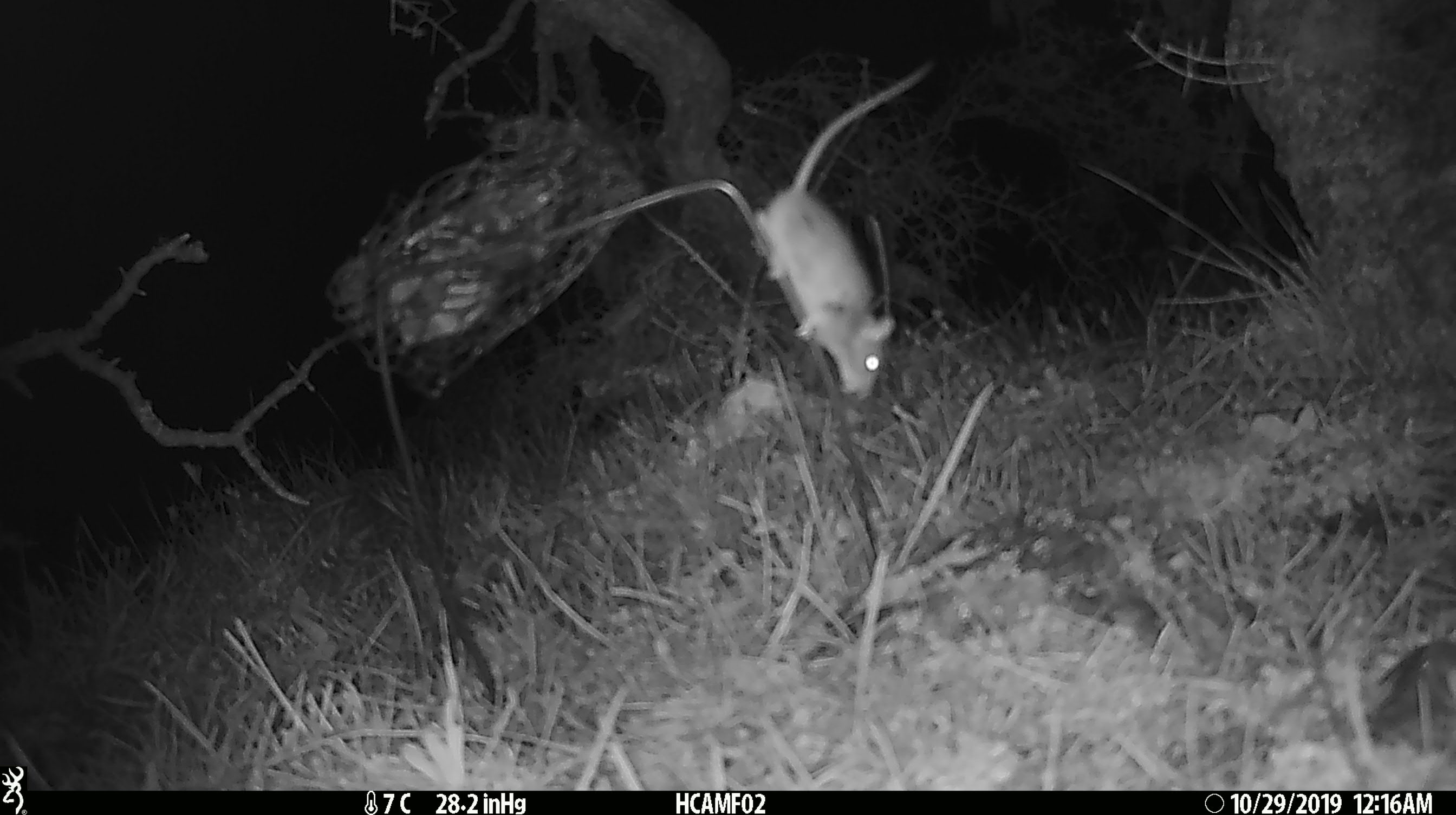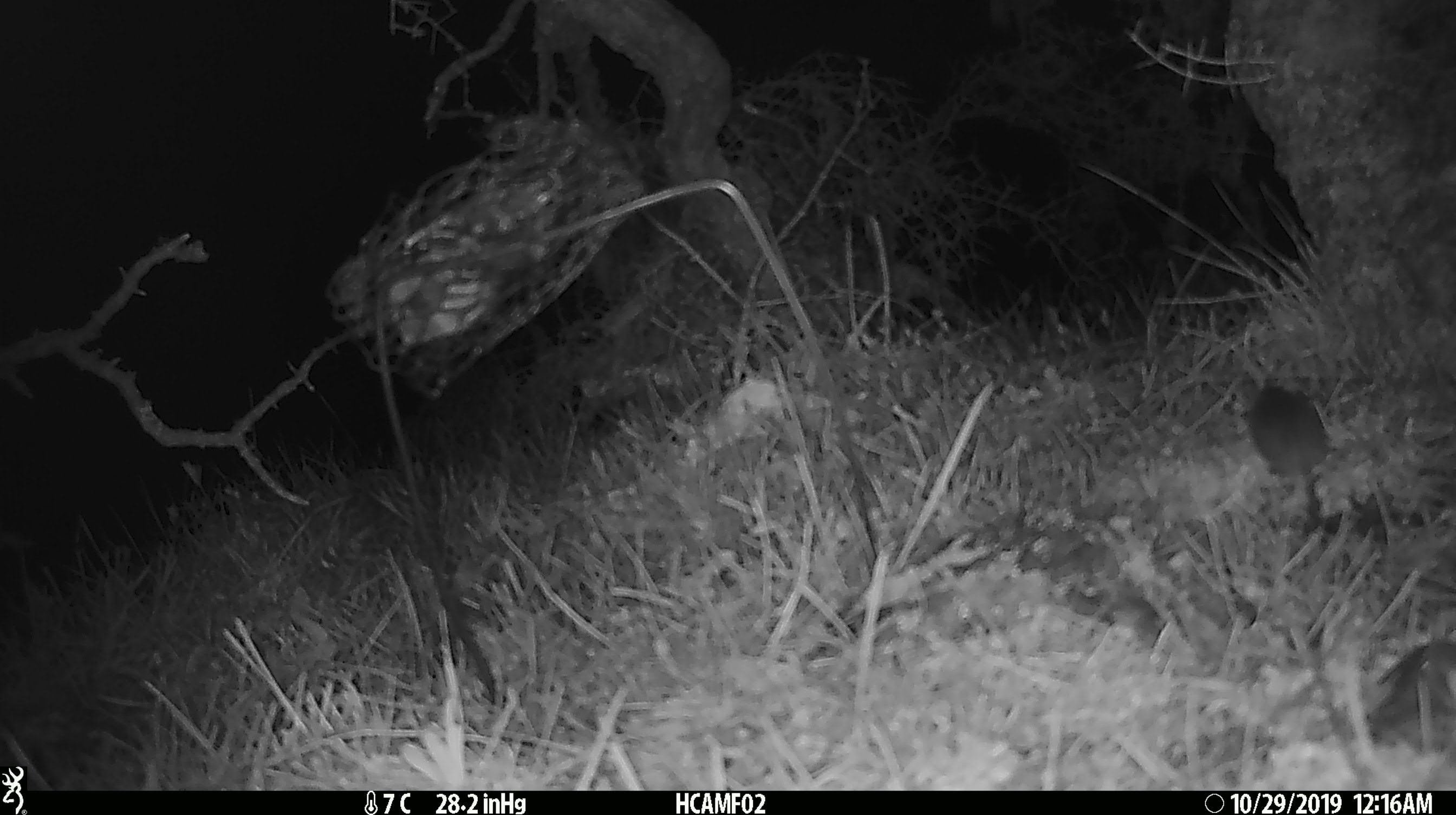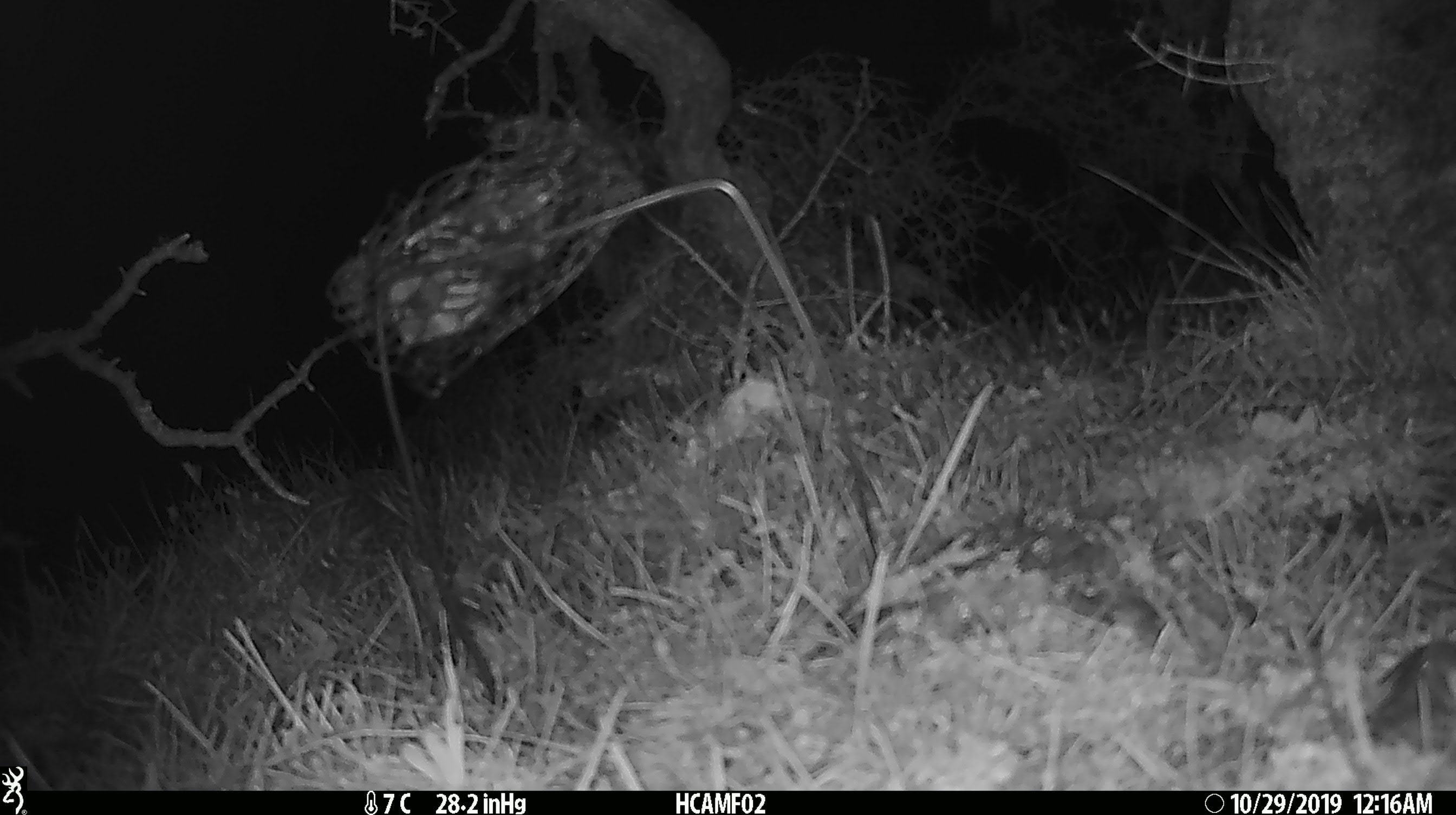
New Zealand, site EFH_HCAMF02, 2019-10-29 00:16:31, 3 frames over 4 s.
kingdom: Animalia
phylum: Chordata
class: Mammalia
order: Rodentia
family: Muridae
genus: Mus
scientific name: Mus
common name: mouse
Mouse (Mus).